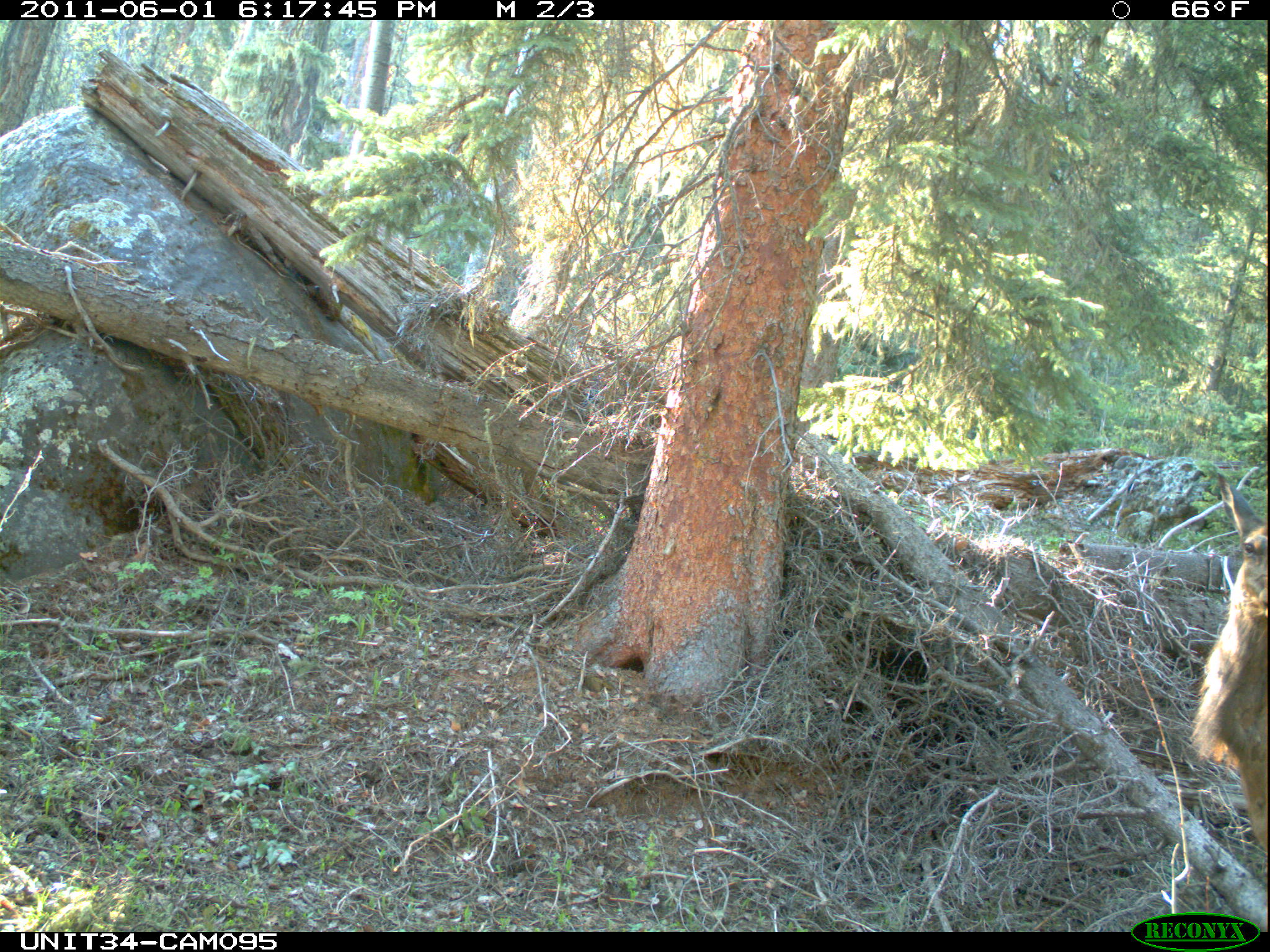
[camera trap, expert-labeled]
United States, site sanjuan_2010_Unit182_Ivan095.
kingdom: Animalia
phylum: Chordata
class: Mammalia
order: Artiodactyla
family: Cervidae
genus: Cervus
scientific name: Cervus elaphus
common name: red deer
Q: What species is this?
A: Cervus elaphus (red deer).